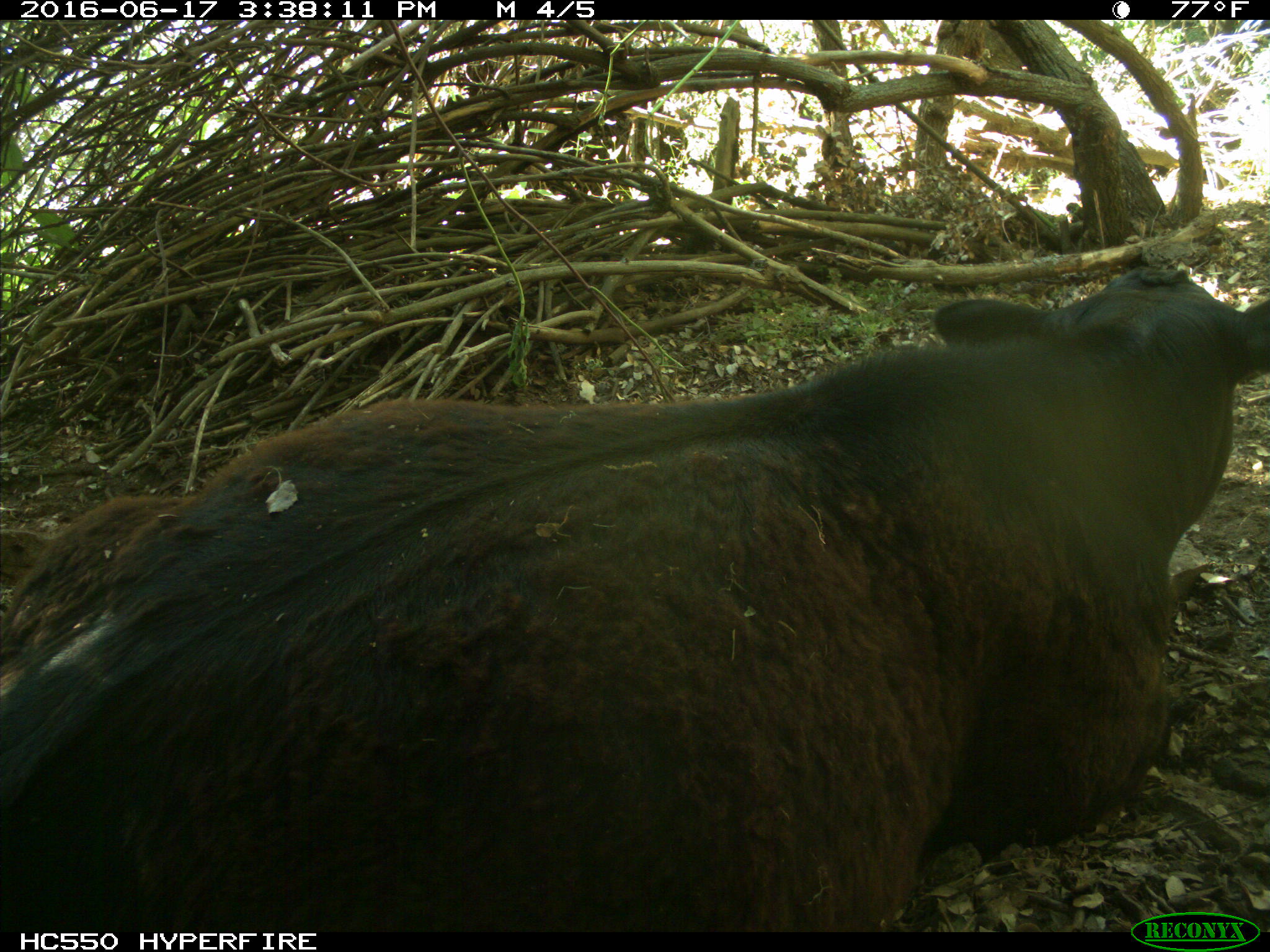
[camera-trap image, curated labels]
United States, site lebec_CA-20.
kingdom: Animalia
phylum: Chordata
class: Mammalia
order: Artiodactyla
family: Bovidae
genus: Bos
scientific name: Bos taurus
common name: domestic cow